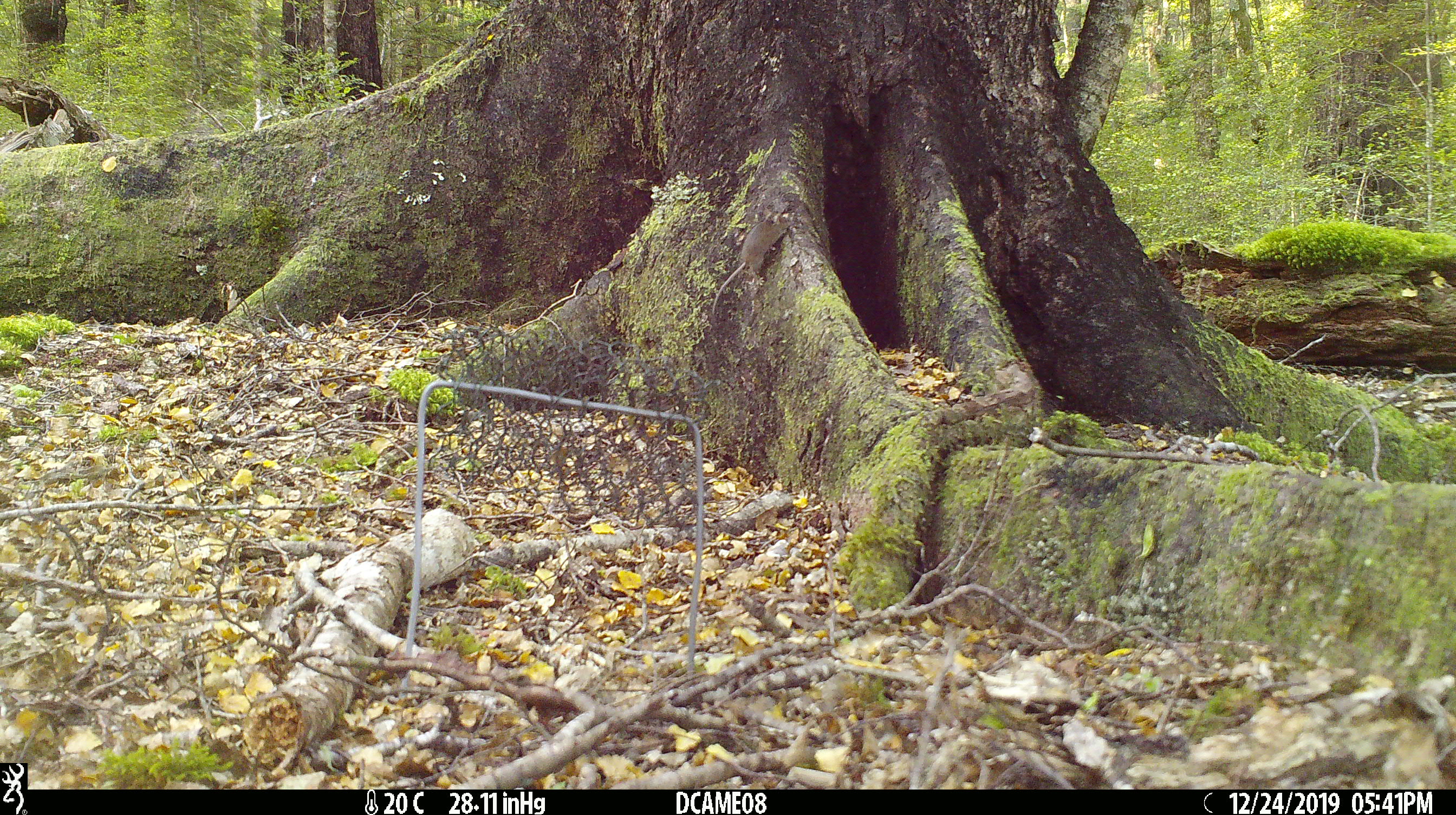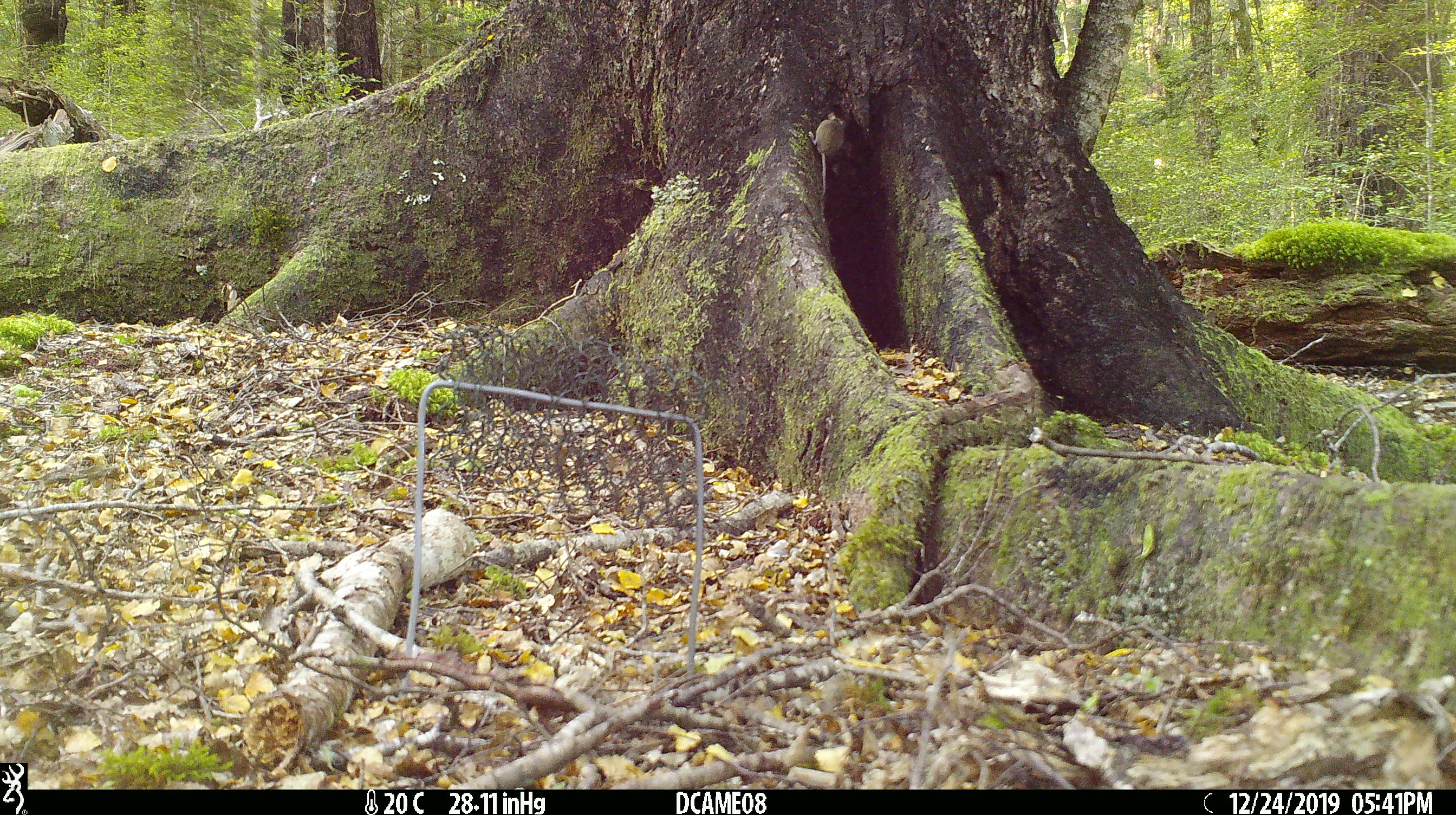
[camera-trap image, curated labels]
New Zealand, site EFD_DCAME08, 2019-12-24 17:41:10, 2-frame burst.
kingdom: Animalia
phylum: Chordata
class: Mammalia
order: Rodentia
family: Muridae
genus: Mus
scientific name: Mus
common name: mouse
Mouse (Mus).